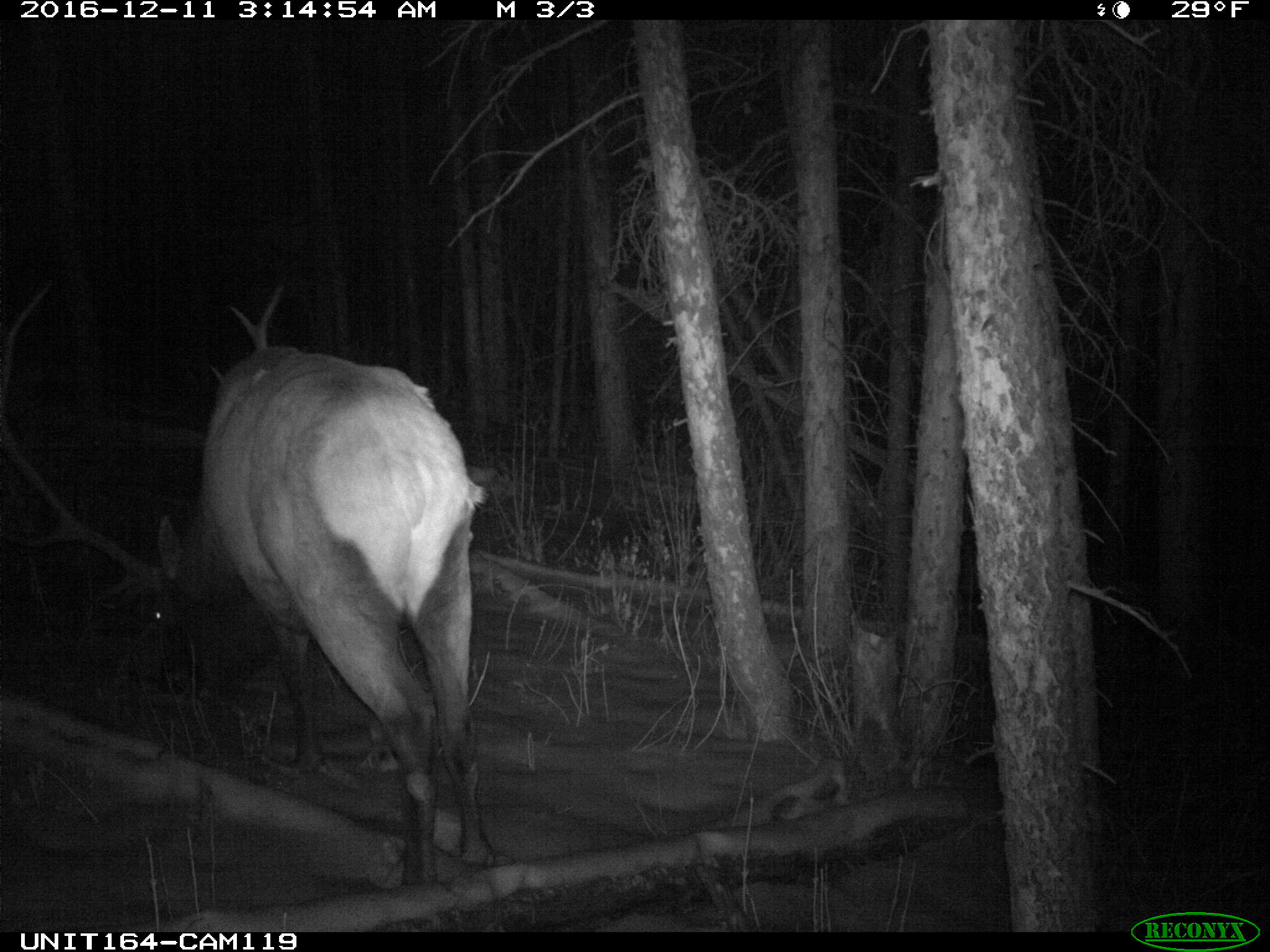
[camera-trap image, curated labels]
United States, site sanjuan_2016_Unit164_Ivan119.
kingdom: Animalia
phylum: Chordata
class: Mammalia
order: Artiodactyla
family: Cervidae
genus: Cervus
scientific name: Cervus elaphus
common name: red deer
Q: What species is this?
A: Cervus elaphus (red deer).